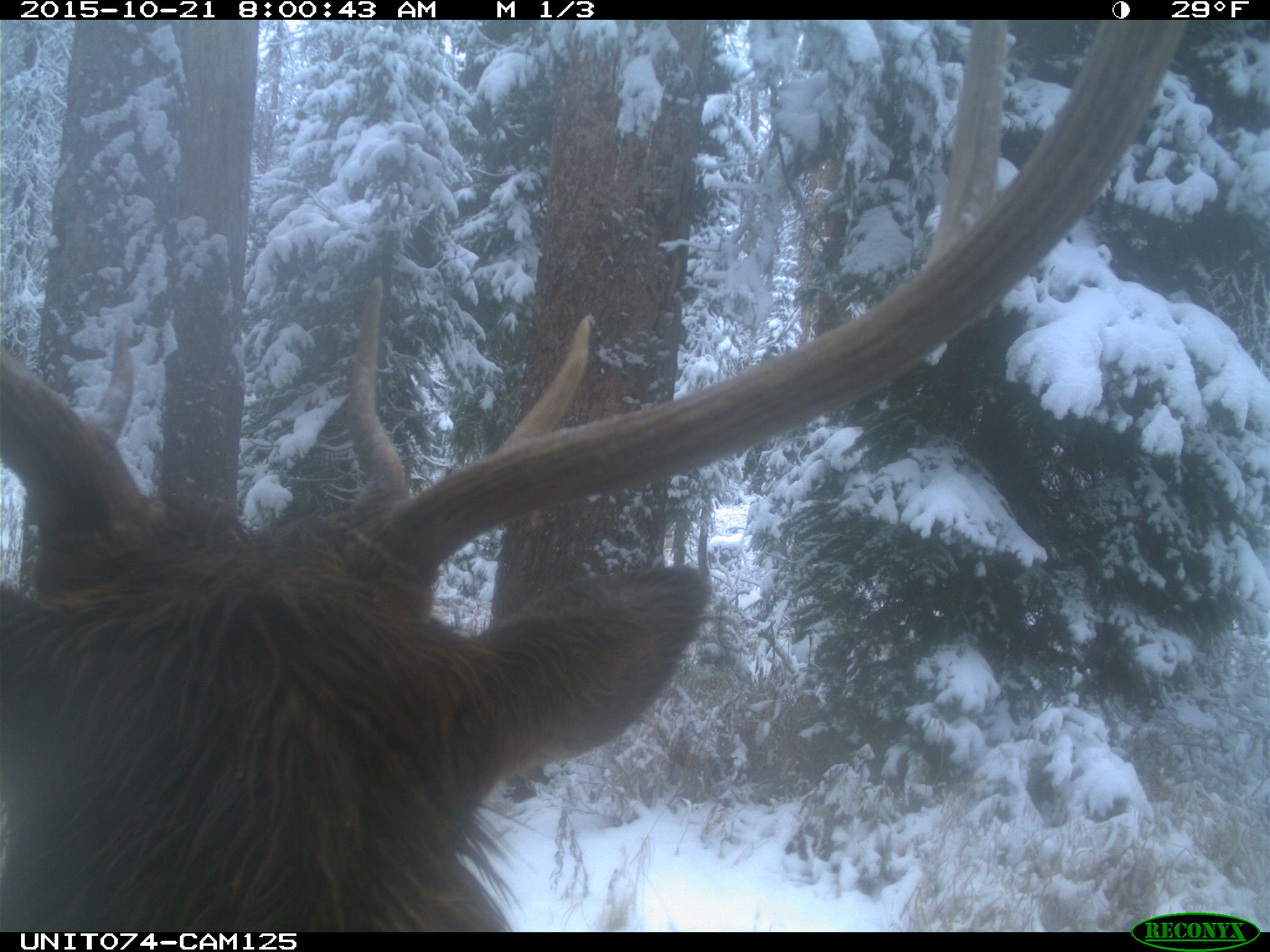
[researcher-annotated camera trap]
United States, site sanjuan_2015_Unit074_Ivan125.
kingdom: Animalia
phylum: Chordata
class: Mammalia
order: Artiodactyla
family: Cervidae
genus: Cervus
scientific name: Cervus elaphus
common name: red deer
Cervus elaphus (red deer).